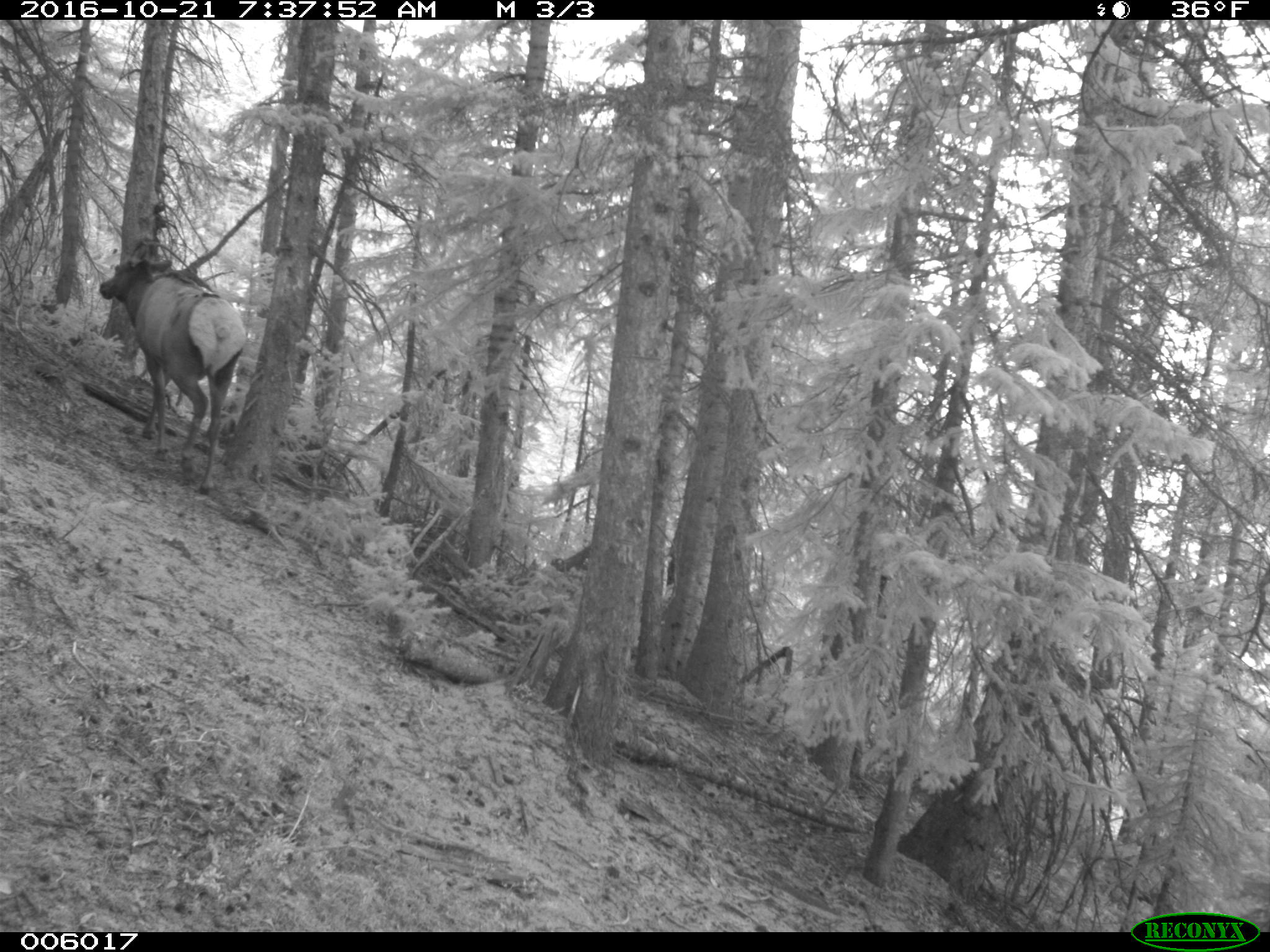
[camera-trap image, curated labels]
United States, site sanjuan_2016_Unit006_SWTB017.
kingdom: Animalia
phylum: Chordata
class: Mammalia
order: Artiodactyla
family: Cervidae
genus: Cervus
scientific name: Cervus elaphus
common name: red deer